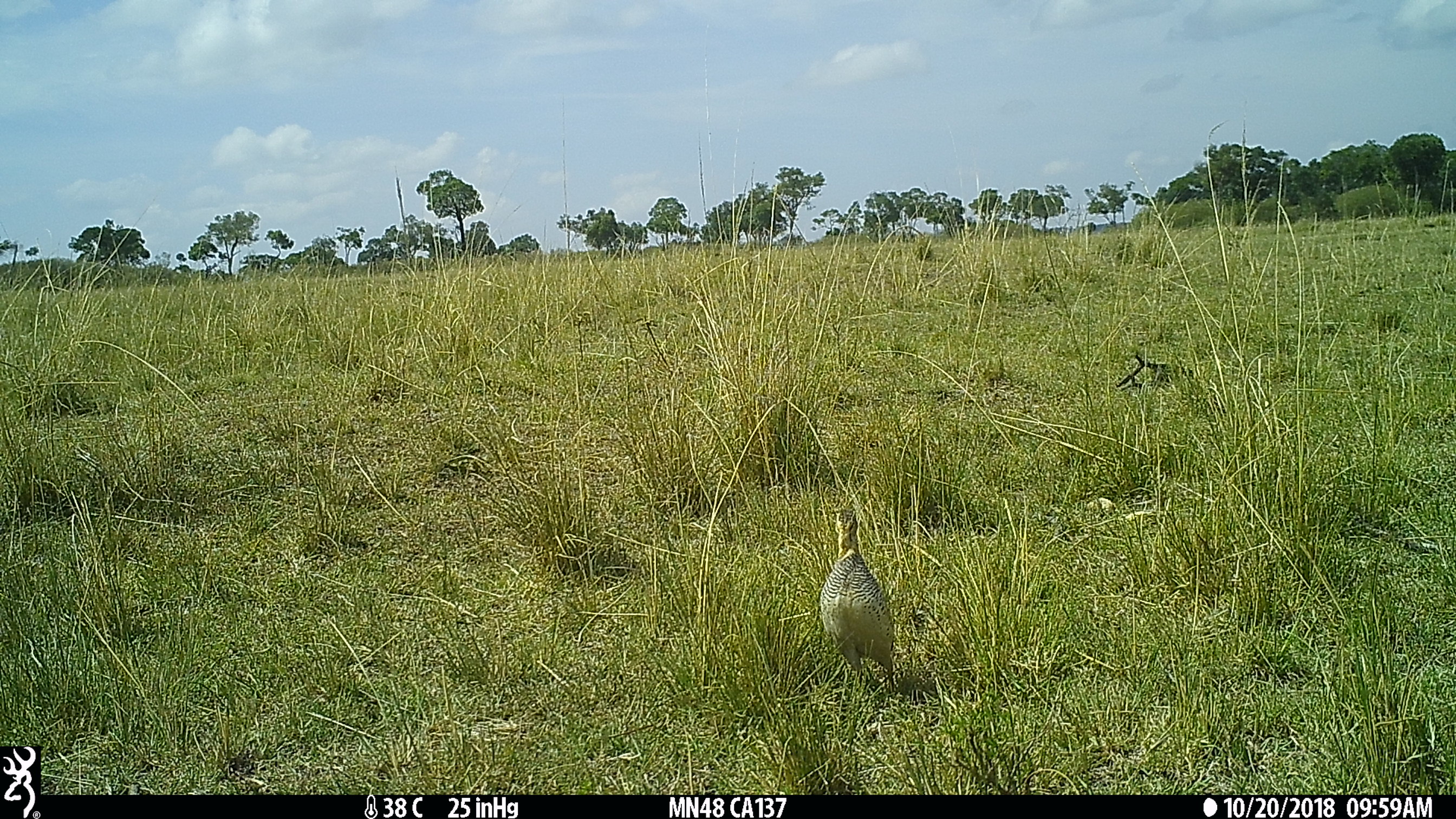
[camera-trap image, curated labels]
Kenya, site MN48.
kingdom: Animalia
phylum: Chordata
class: Aves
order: Galliformes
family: Phasianidae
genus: Campocolinus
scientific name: Campocolinus coqui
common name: coqui francolin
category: francolin coqui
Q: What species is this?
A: Francolin coqui (coqui francolin) (Campocolinus coqui).